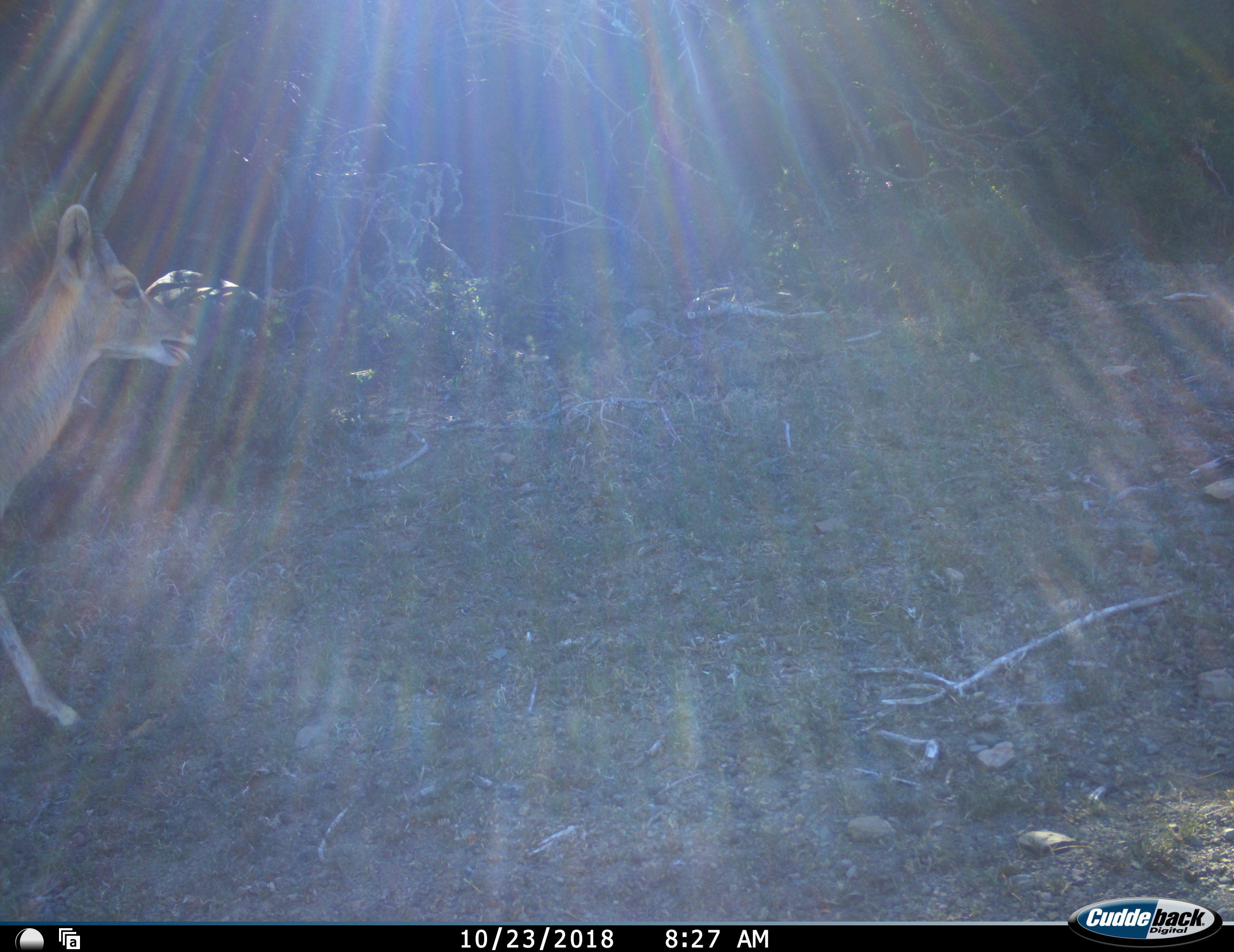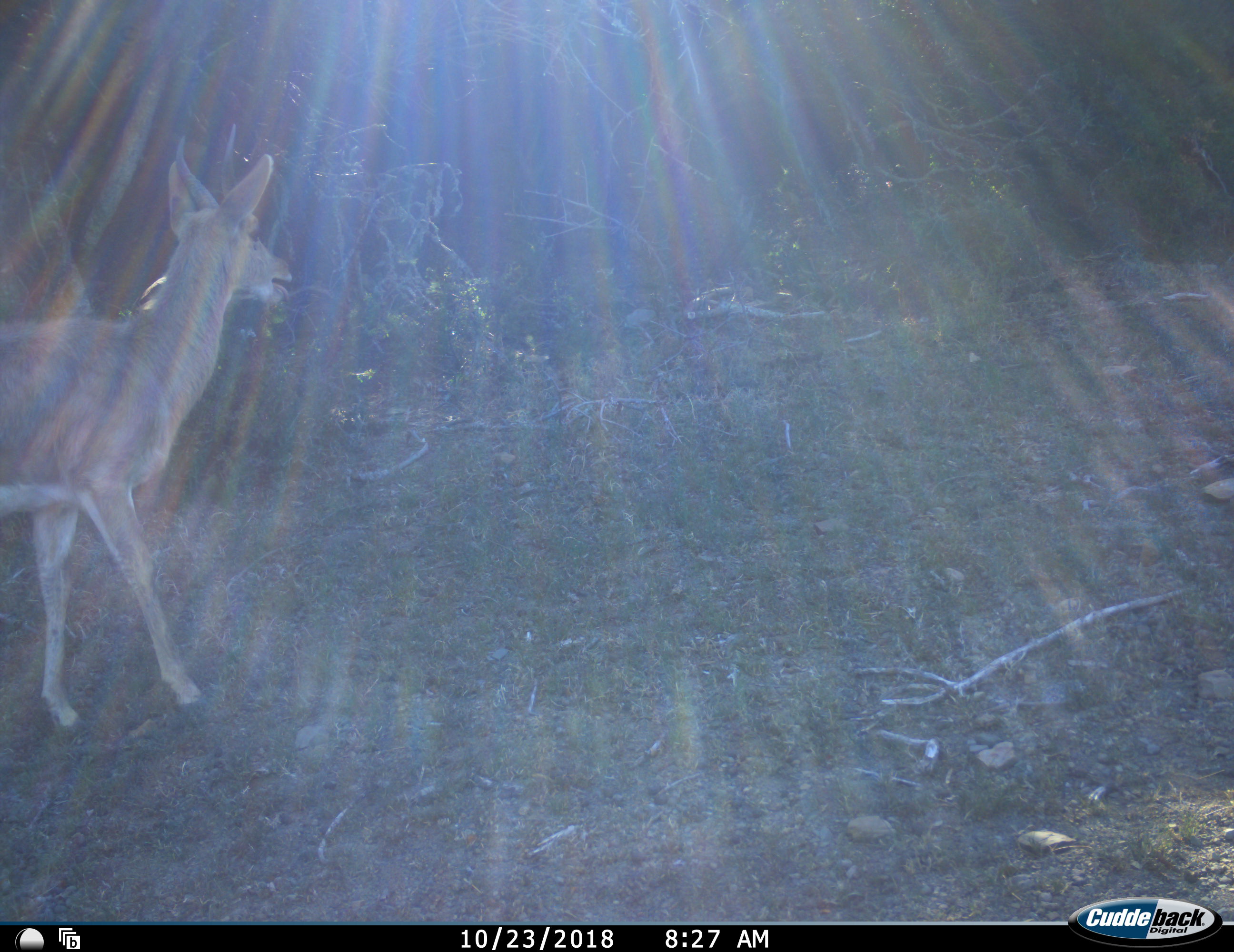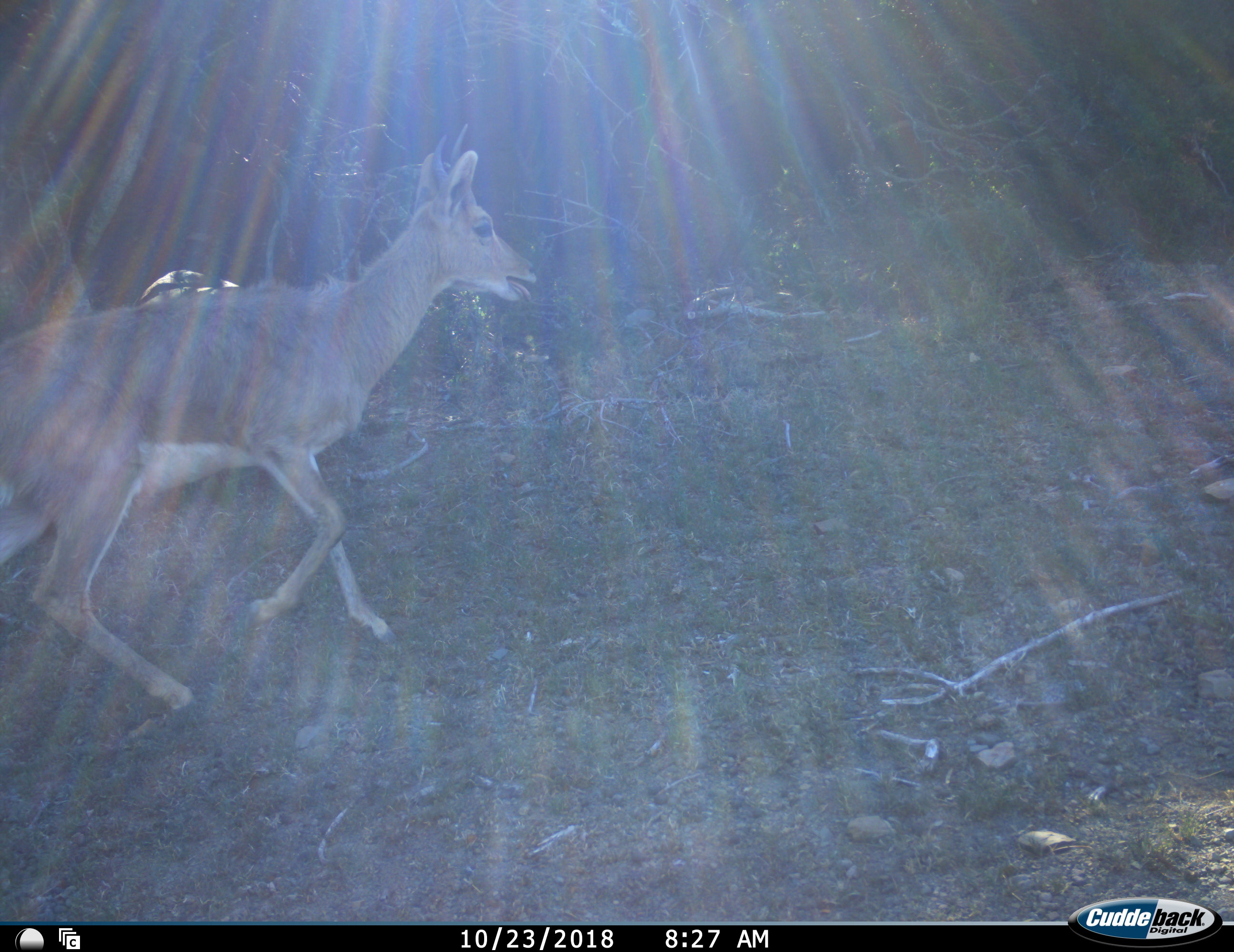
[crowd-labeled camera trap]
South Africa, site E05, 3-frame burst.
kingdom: Animalia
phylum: Chordata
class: Mammalia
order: Artiodactyla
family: Bovidae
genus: Redunca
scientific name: Redunca fulvorufula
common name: mountain reedbuck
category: reedbuckmountain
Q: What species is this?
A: Reedbuckmountain (mountain reedbuck) (Redunca fulvorufula).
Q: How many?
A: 1.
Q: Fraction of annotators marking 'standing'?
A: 17%.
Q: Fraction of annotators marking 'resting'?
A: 0%.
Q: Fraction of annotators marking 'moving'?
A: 100%.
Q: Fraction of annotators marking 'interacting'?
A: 0%.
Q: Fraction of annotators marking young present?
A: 0%.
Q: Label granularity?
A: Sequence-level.